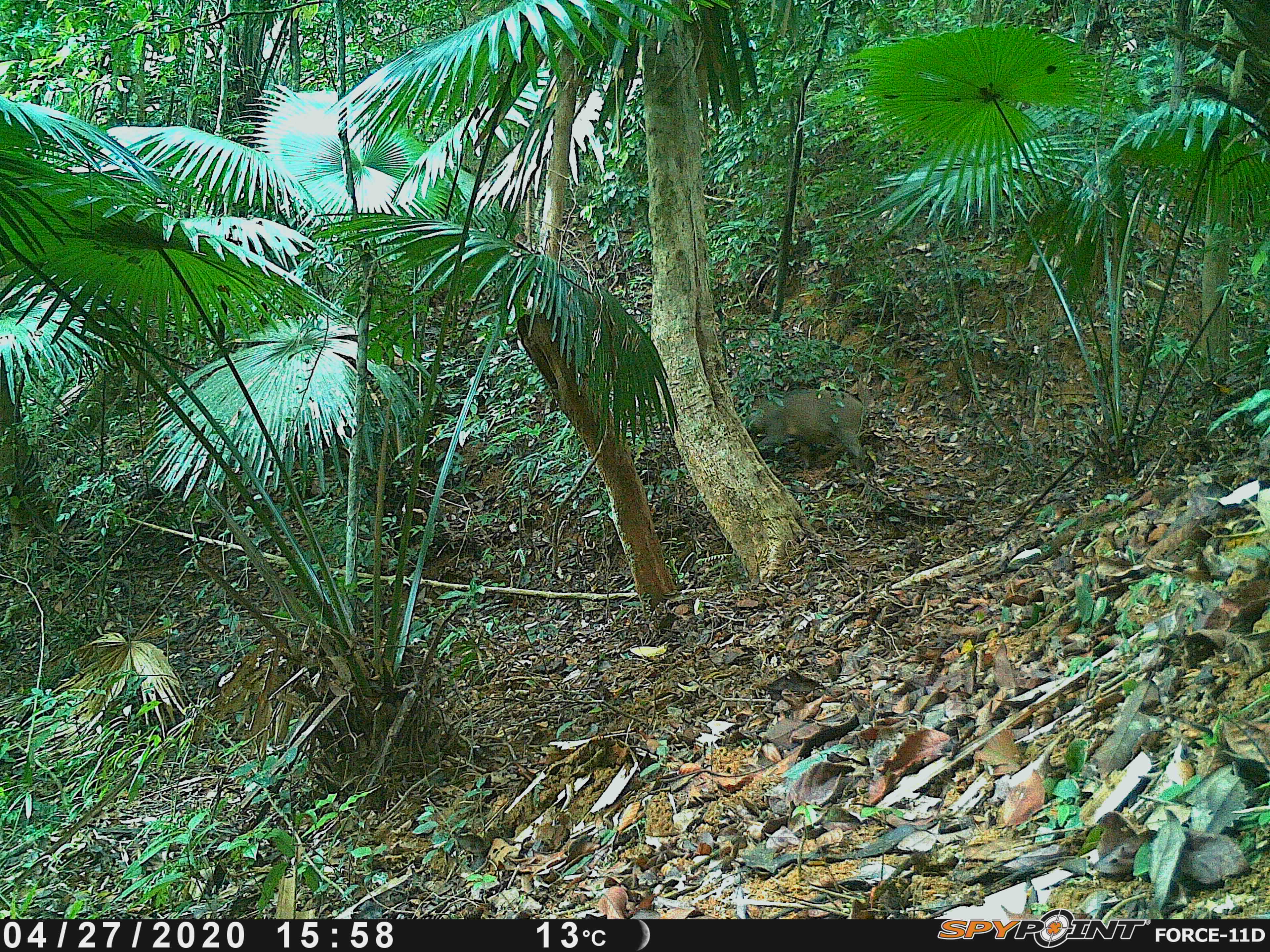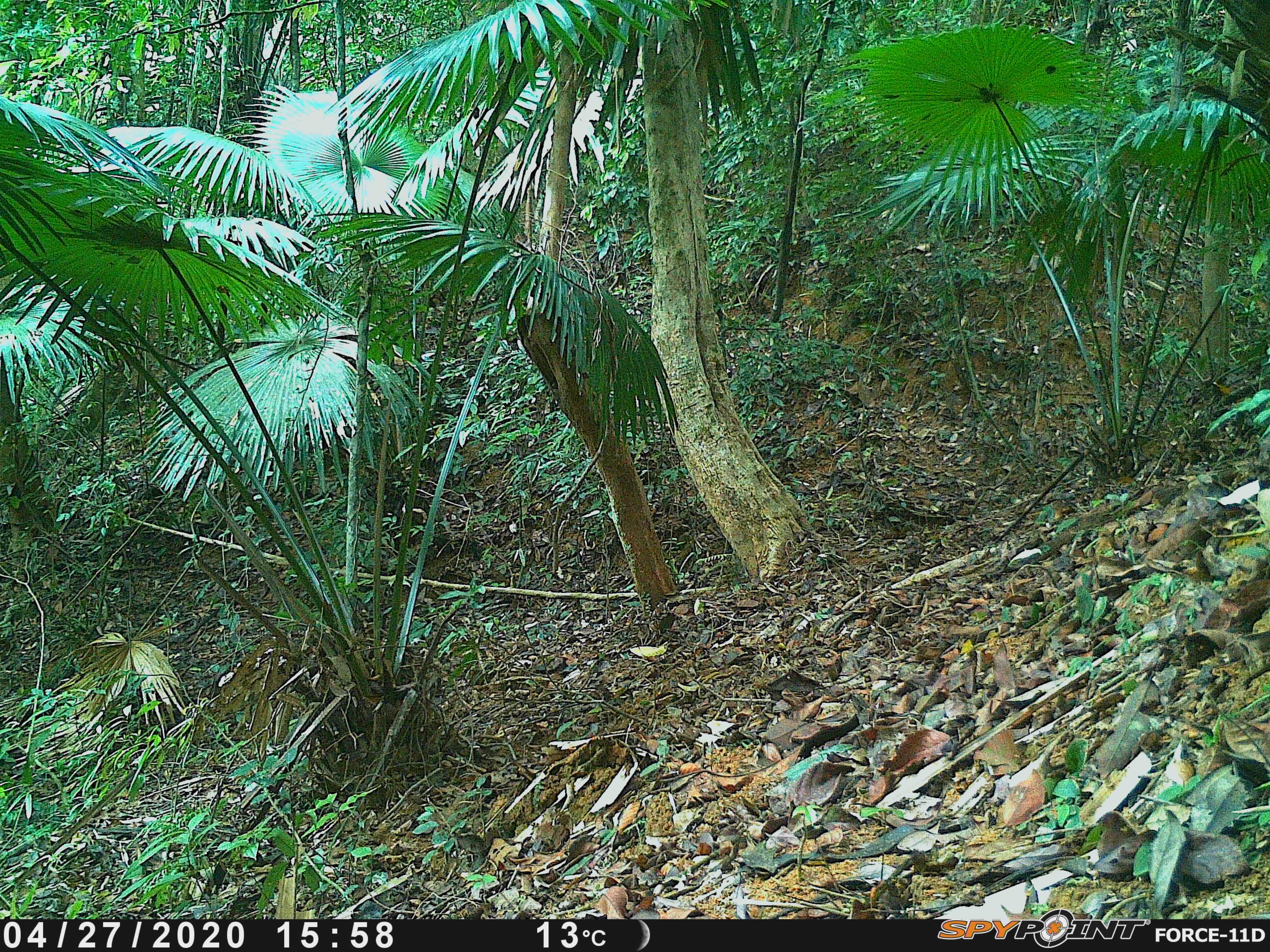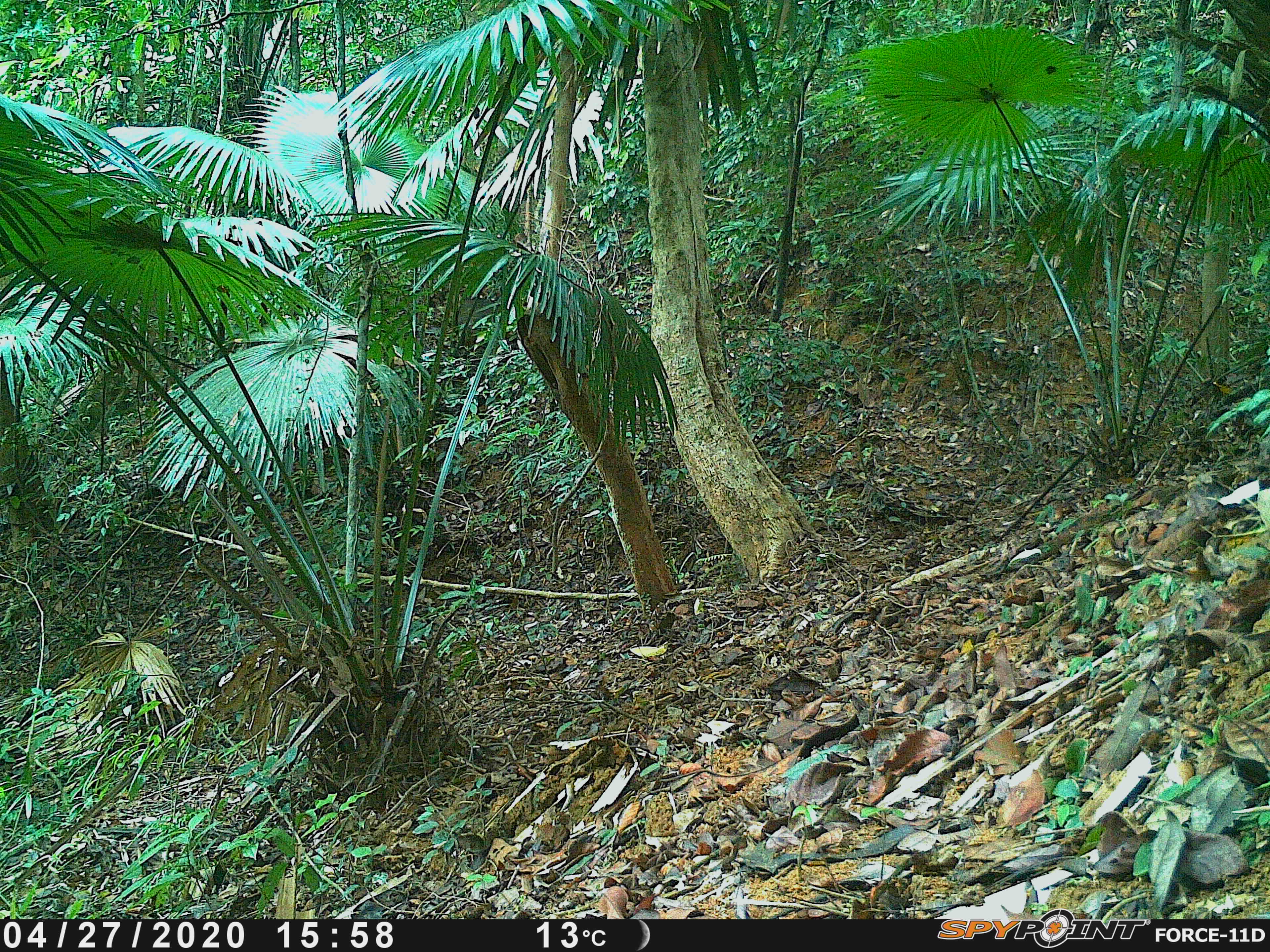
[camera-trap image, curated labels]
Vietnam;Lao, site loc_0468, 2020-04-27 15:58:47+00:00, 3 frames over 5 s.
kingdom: Animalia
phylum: Chordata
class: Mammalia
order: Artiodactyla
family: Suidae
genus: Sus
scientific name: Sus scrofa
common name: eurasian wild pig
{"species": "eurasian wild pig (Sus scrofa)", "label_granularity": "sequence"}